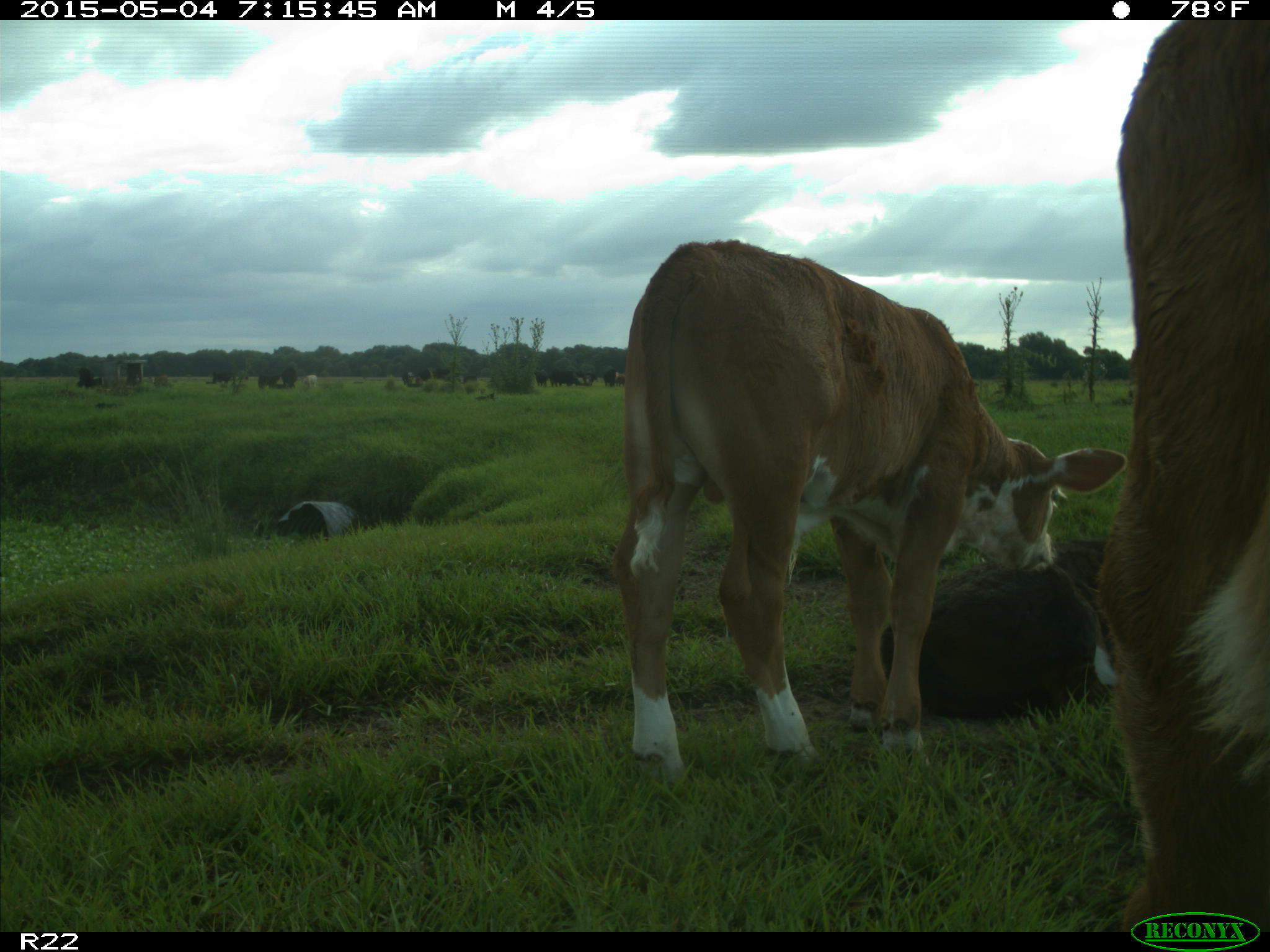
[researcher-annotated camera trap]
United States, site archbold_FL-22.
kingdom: Animalia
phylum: Chordata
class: Mammalia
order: Artiodactyla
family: Bovidae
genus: Bos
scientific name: Bos taurus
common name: domestic cow